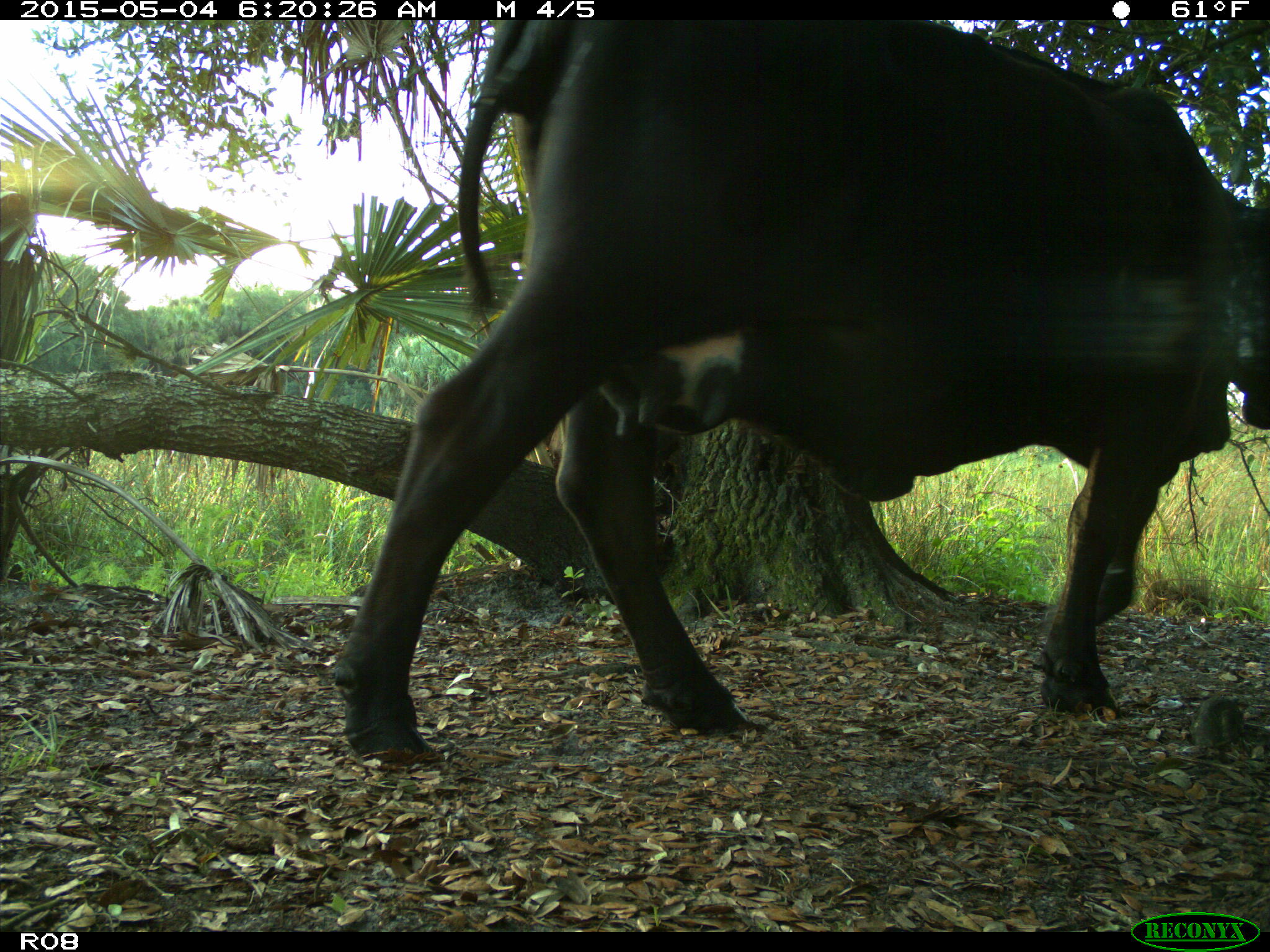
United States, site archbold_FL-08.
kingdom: Animalia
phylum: Chordata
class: Mammalia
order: Artiodactyla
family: Bovidae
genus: Bos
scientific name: Bos taurus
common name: domestic cow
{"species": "Bos taurus (domestic cow)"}